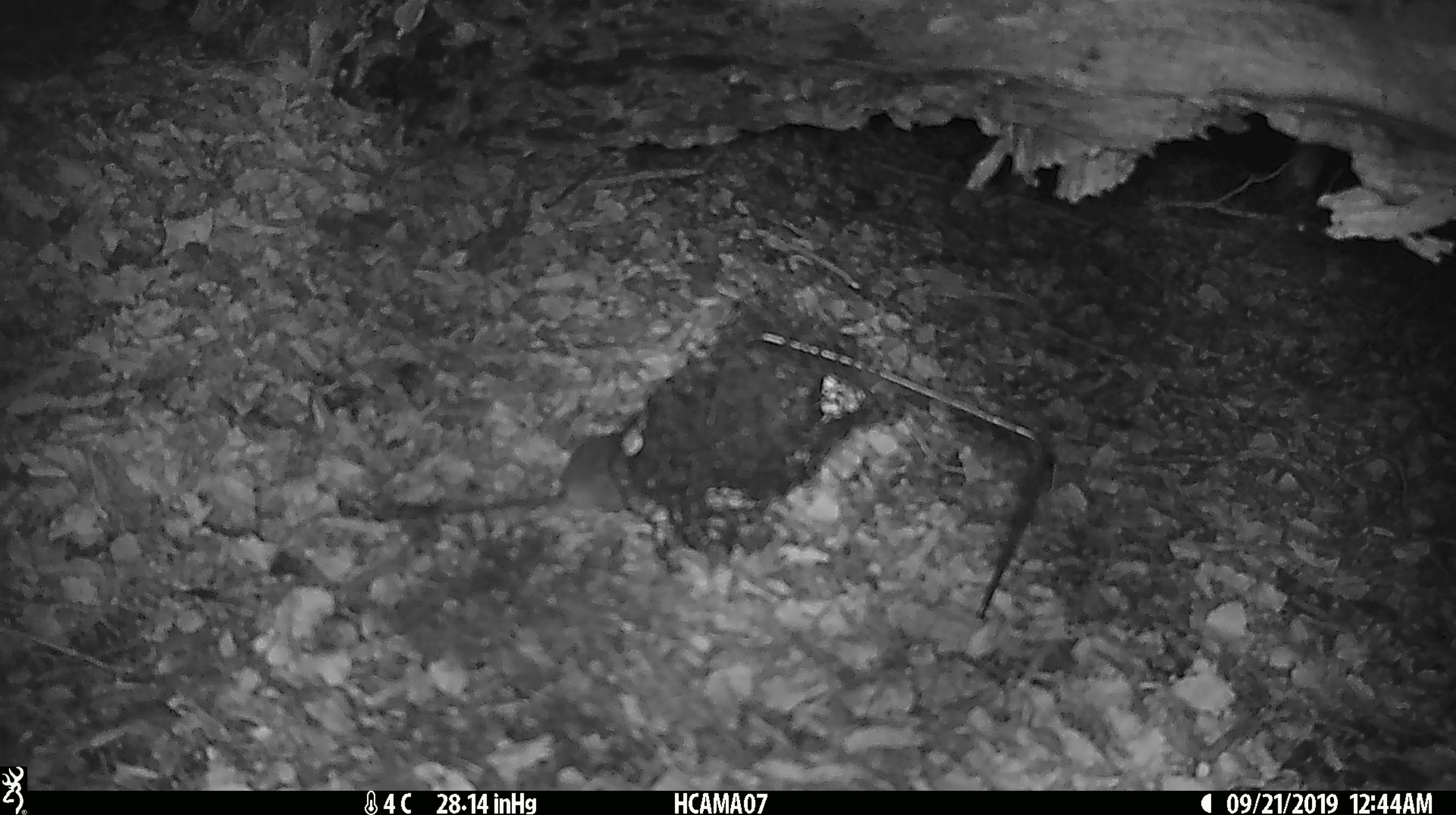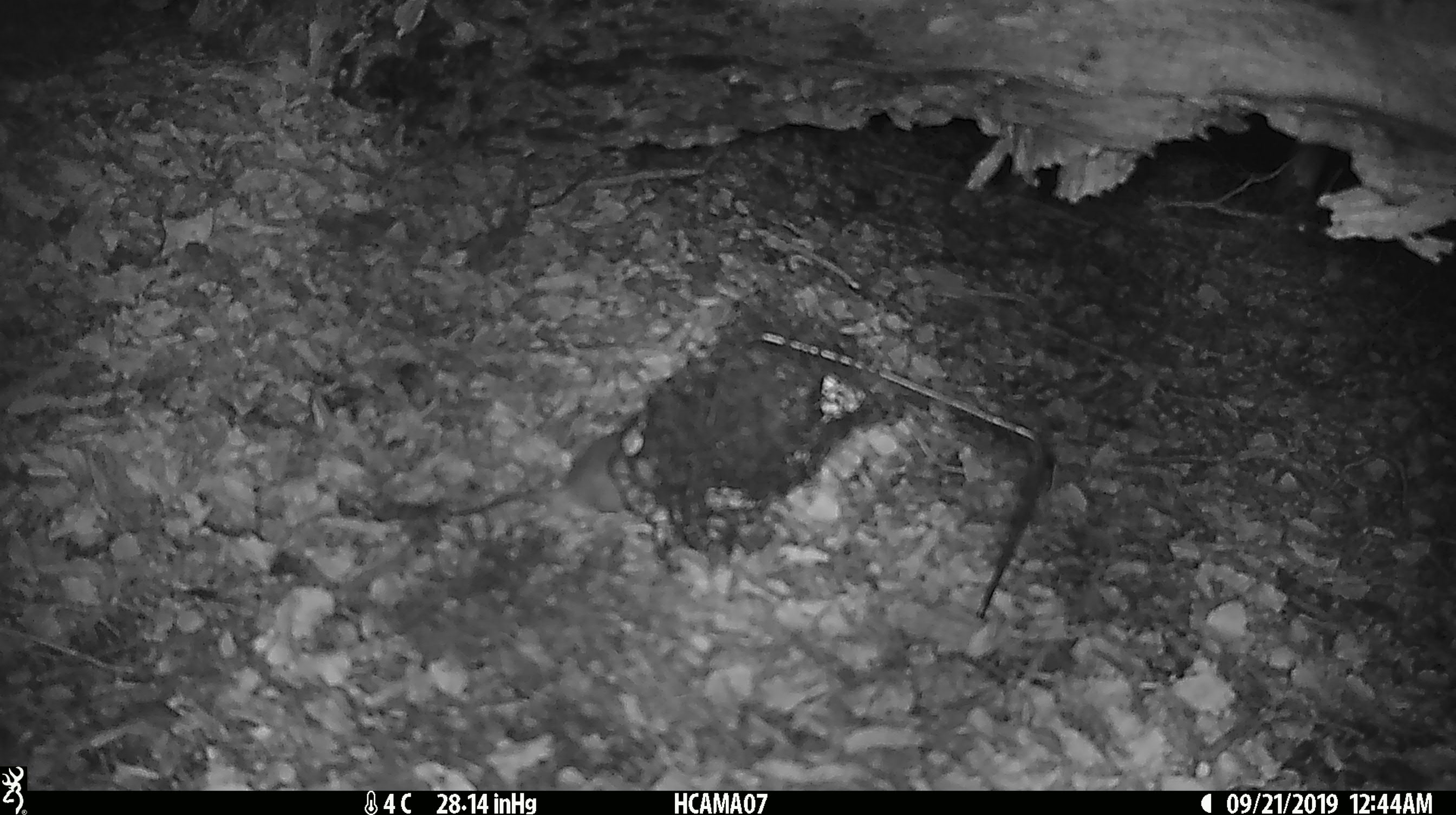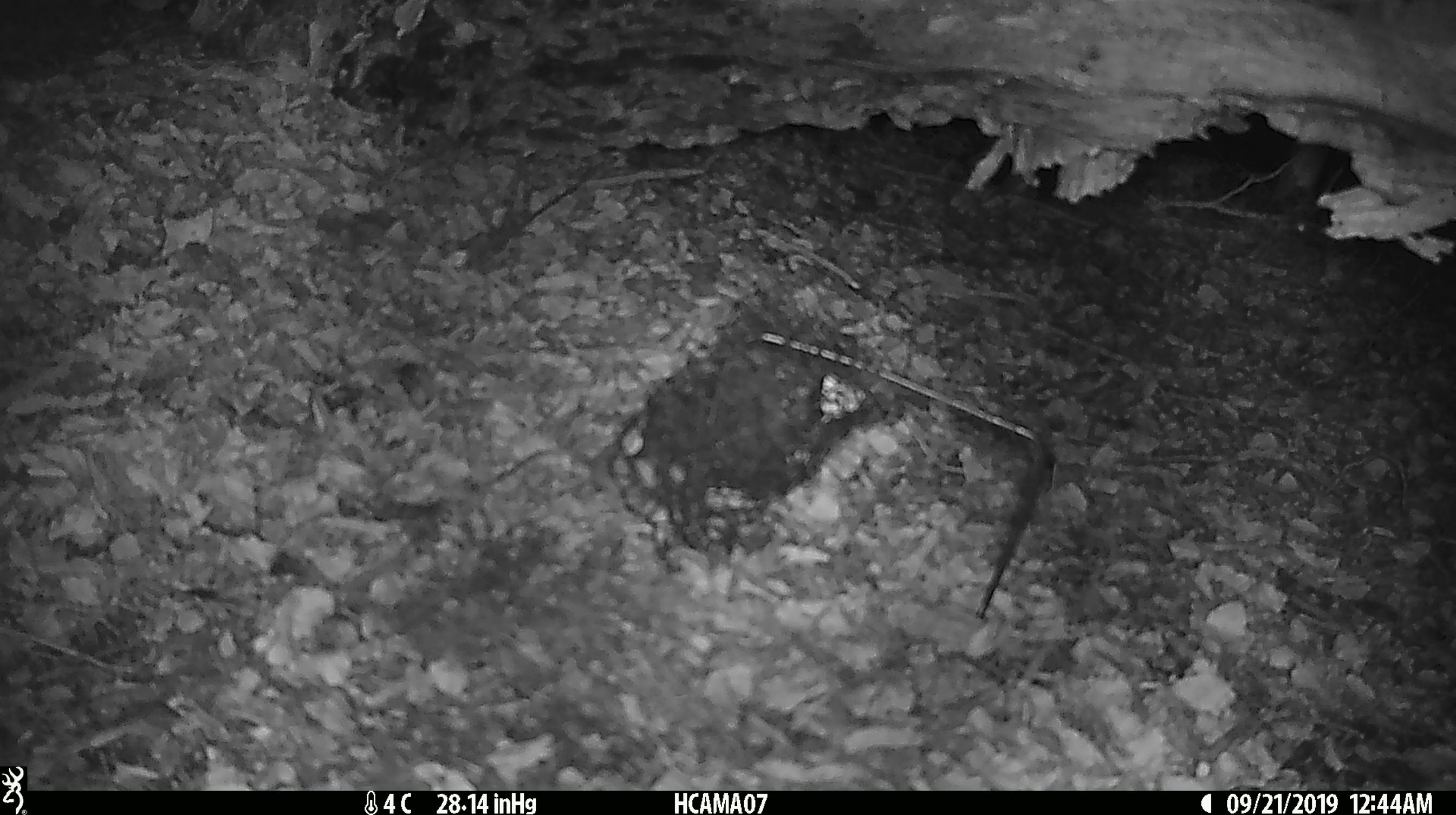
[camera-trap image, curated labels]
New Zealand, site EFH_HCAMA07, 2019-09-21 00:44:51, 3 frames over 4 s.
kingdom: Animalia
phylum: Chordata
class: Mammalia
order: Rodentia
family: Muridae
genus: Mus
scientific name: Mus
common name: mouse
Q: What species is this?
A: Mouse (Mus).